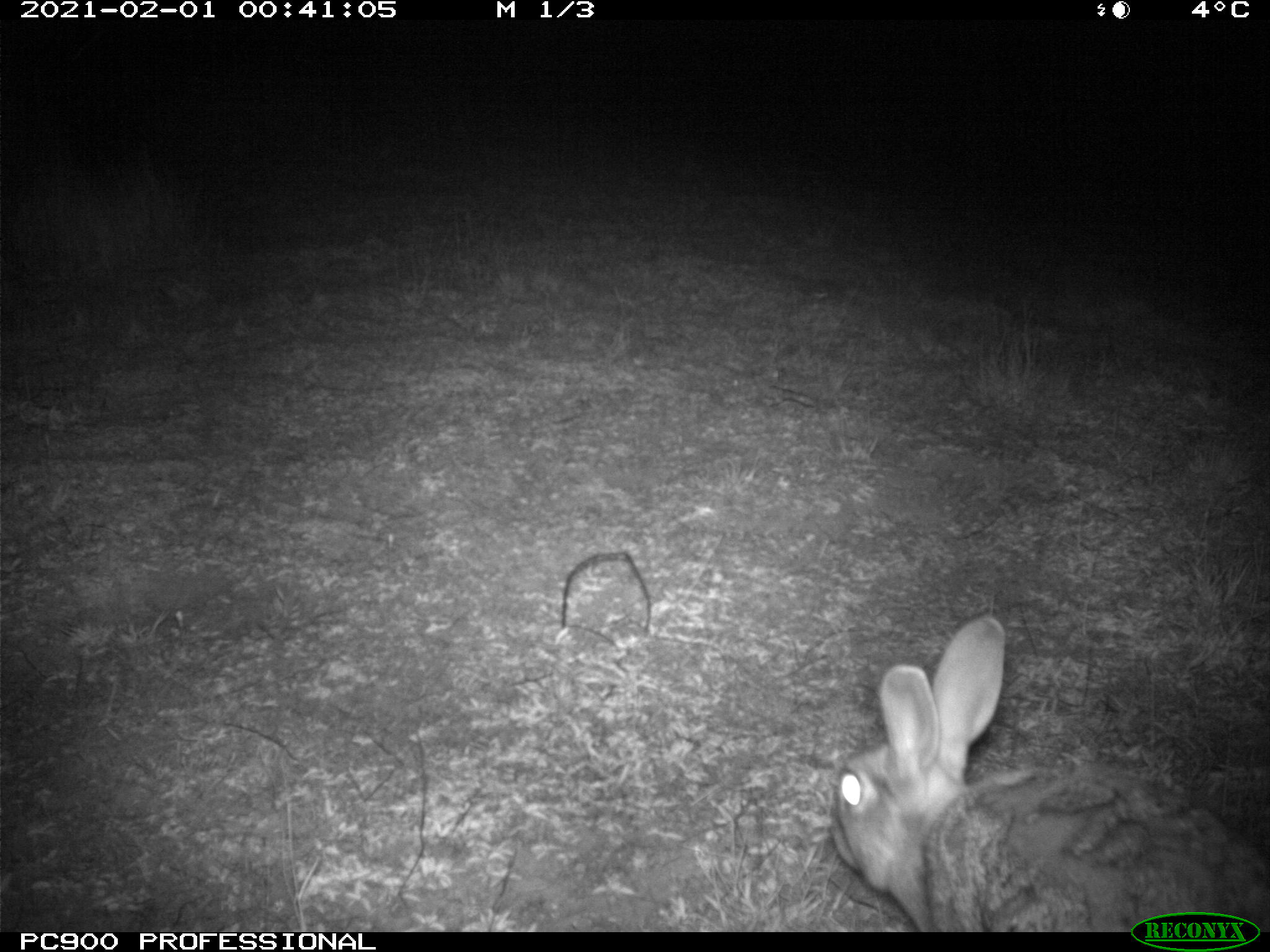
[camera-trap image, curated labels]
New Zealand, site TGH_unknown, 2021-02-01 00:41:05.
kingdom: Animalia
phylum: Chordata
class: Mammalia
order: Lagomorpha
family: Leporidae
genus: Oryctolagus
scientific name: Oryctolagus cuniculus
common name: european rabbit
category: rabbit